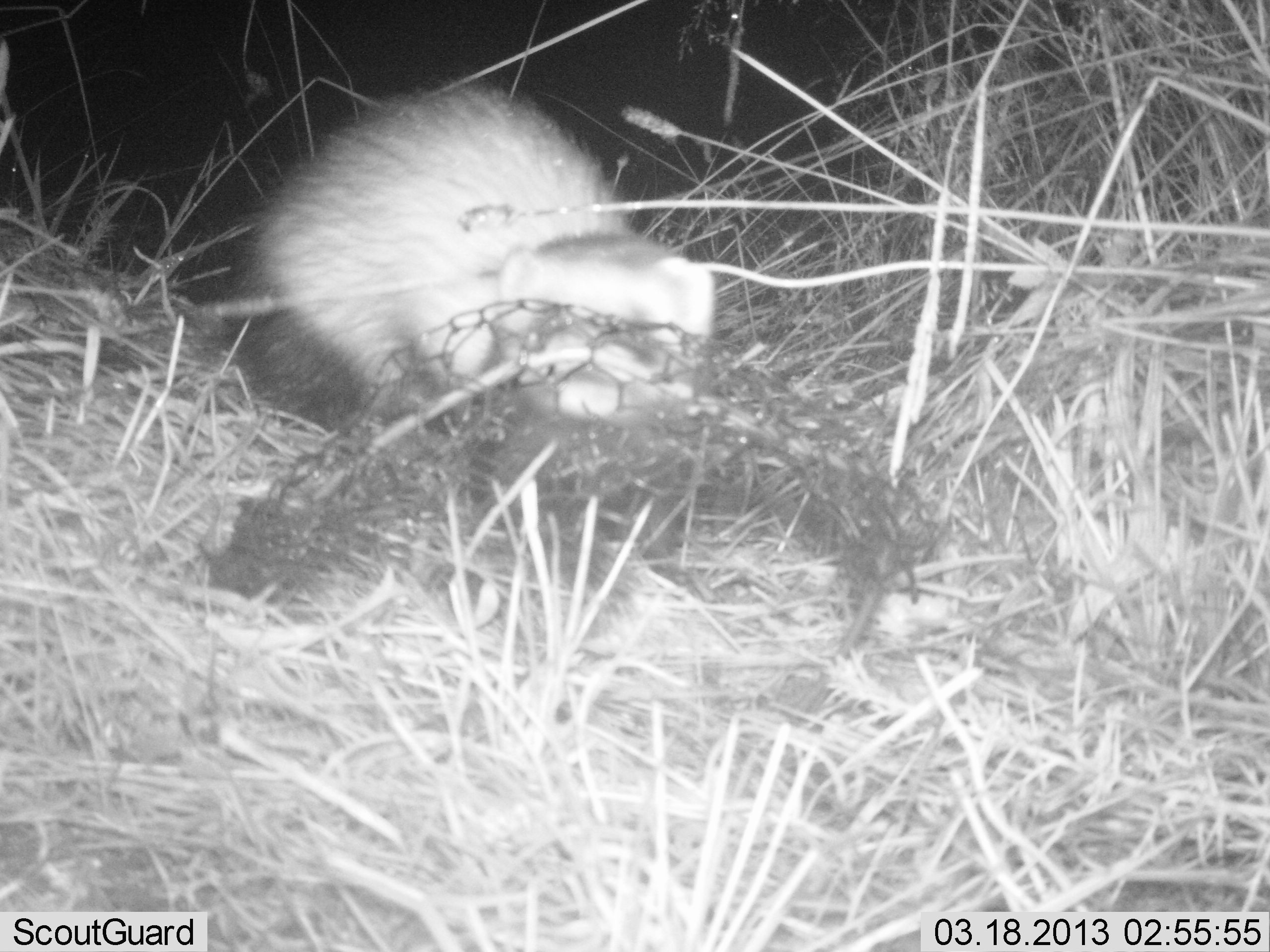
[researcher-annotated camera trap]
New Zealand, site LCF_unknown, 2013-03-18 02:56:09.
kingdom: Animalia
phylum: Chordata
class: Mammalia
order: Carnivora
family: Mustelidae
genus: Mustela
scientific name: Mustela furo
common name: ferret